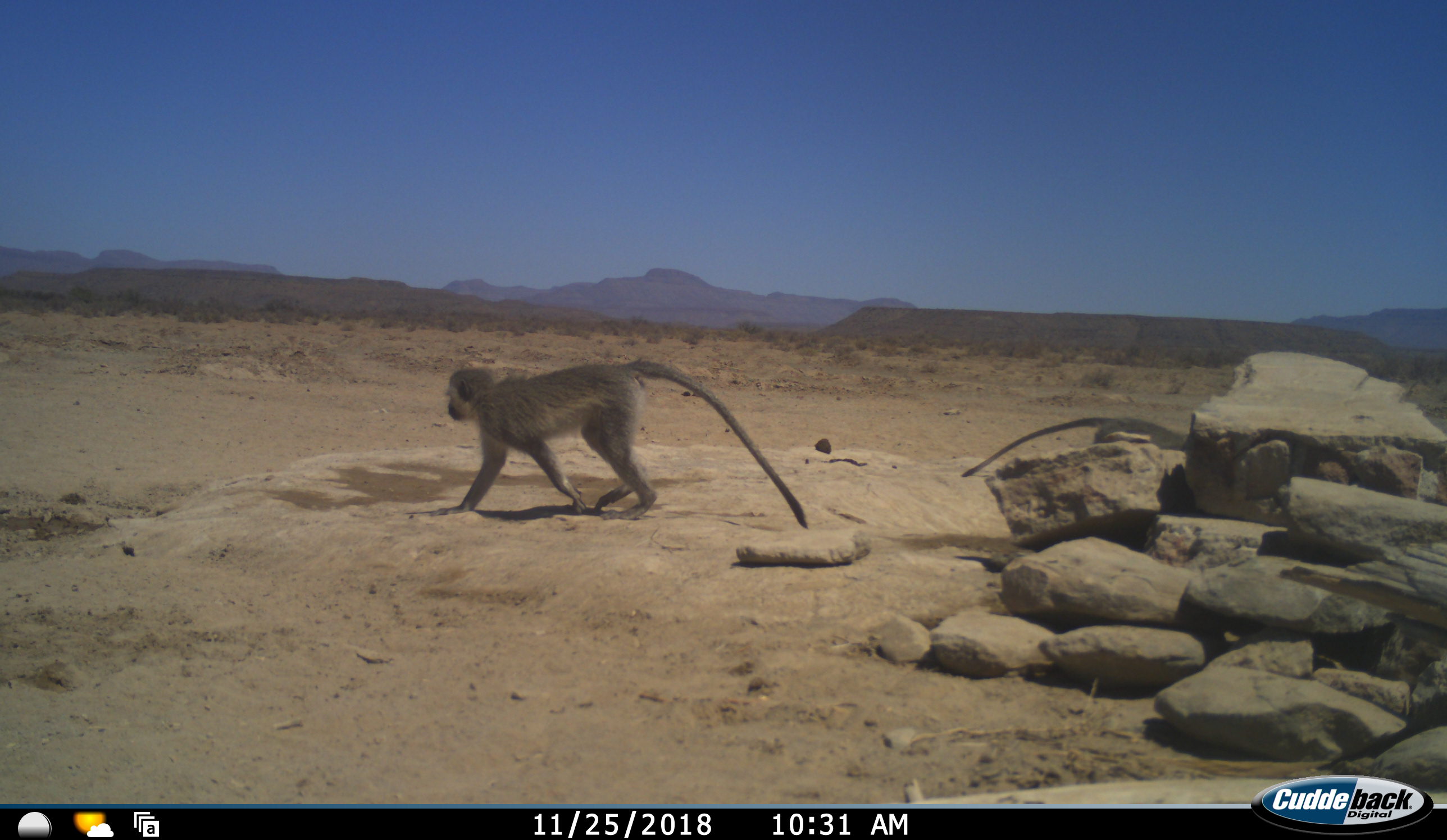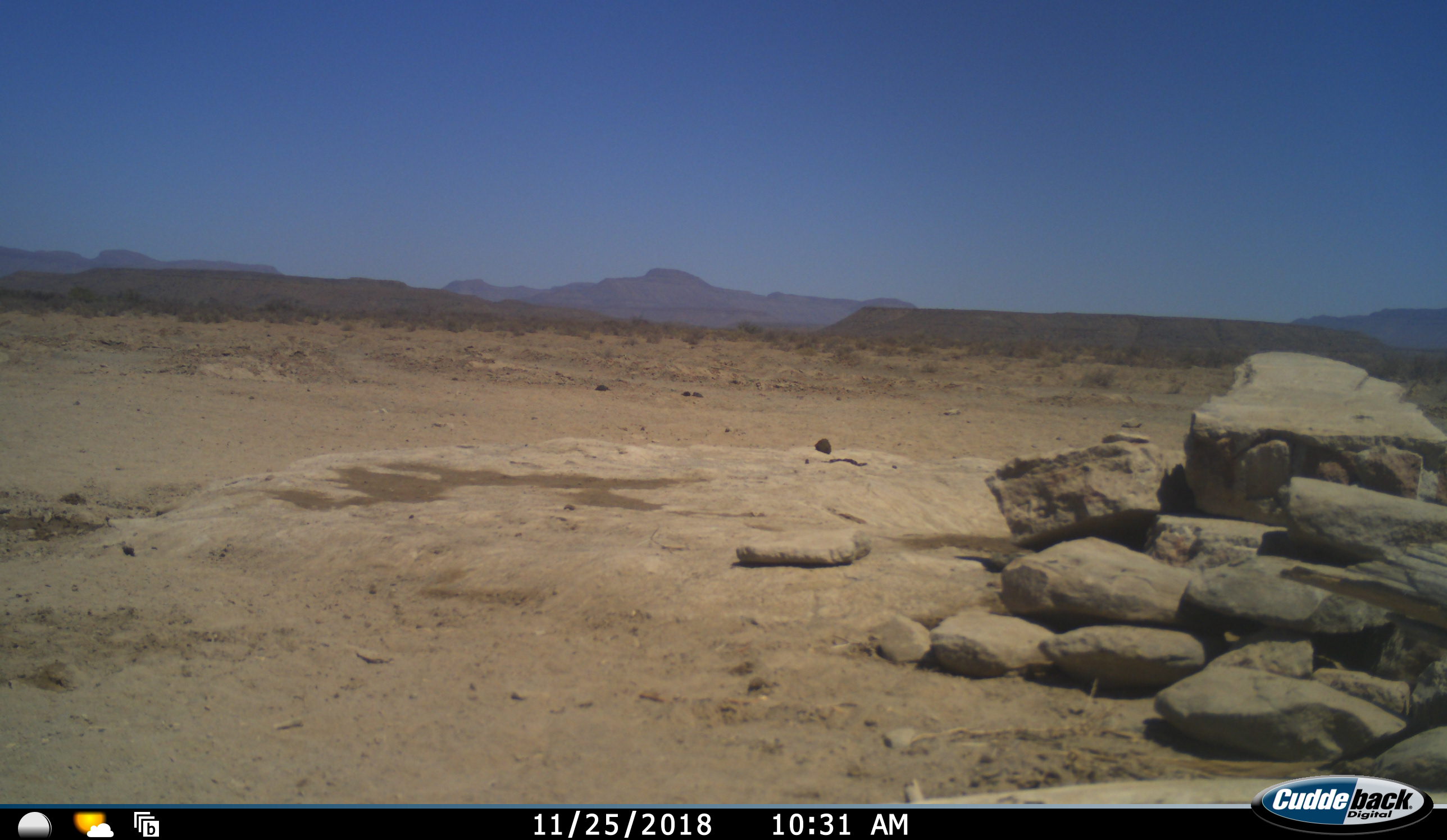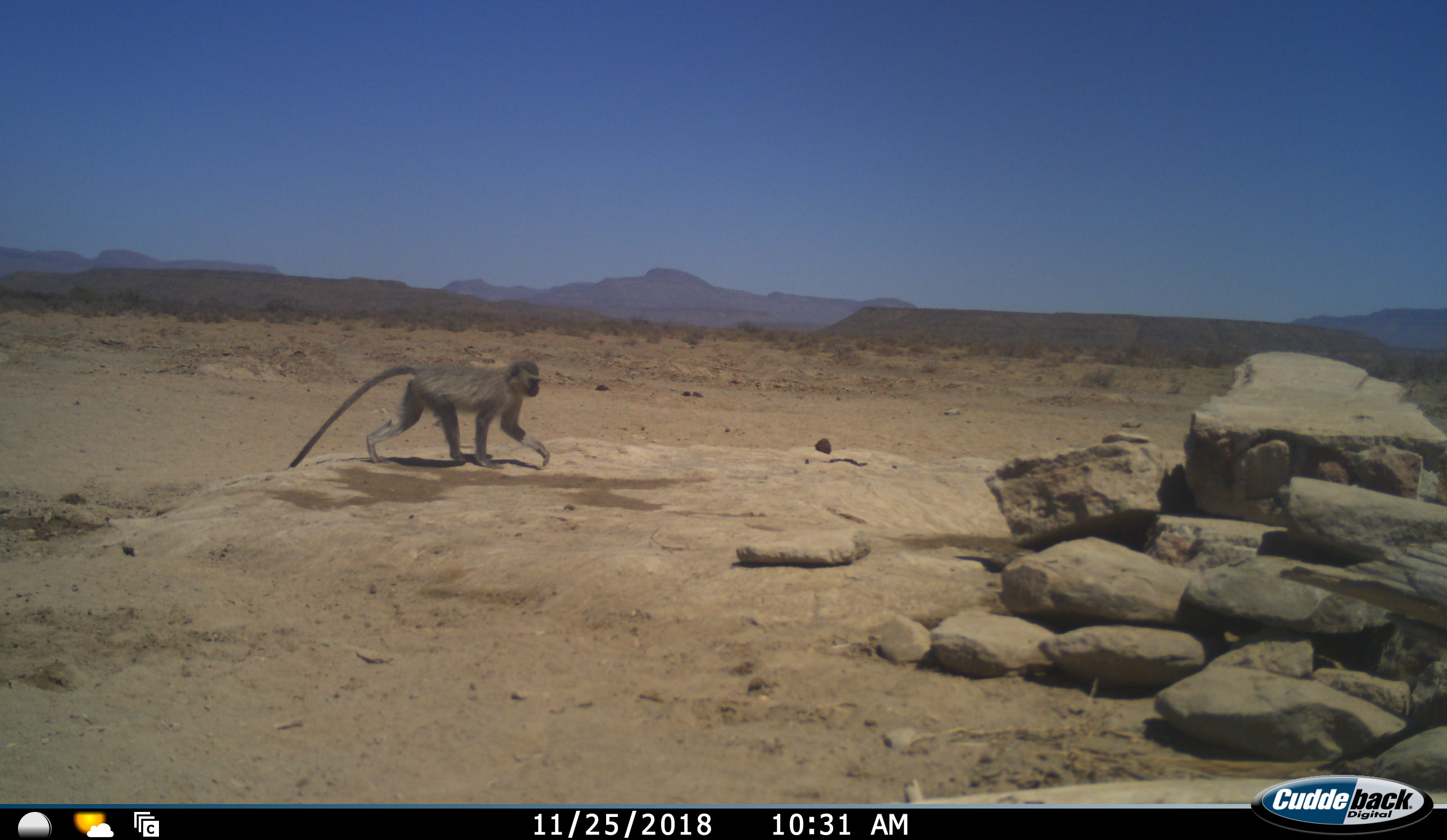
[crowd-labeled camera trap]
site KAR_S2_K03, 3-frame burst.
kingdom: Animalia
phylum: Chordata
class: Mammalia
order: Primates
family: Cercopithecidae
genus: Chlorocebus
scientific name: Chlorocebus pygerythrus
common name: vervet monkey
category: monkeyvervet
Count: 2.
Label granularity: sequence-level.